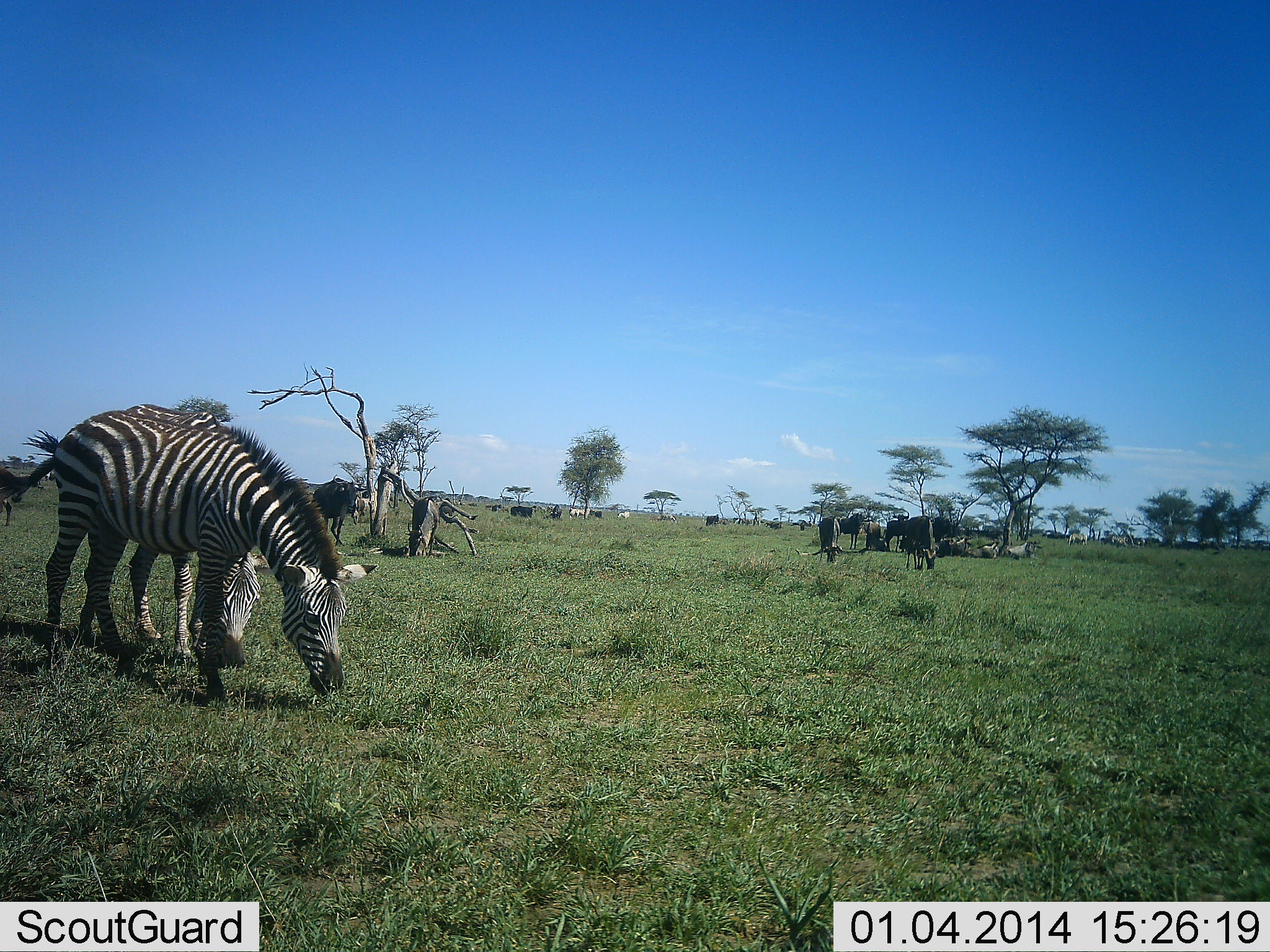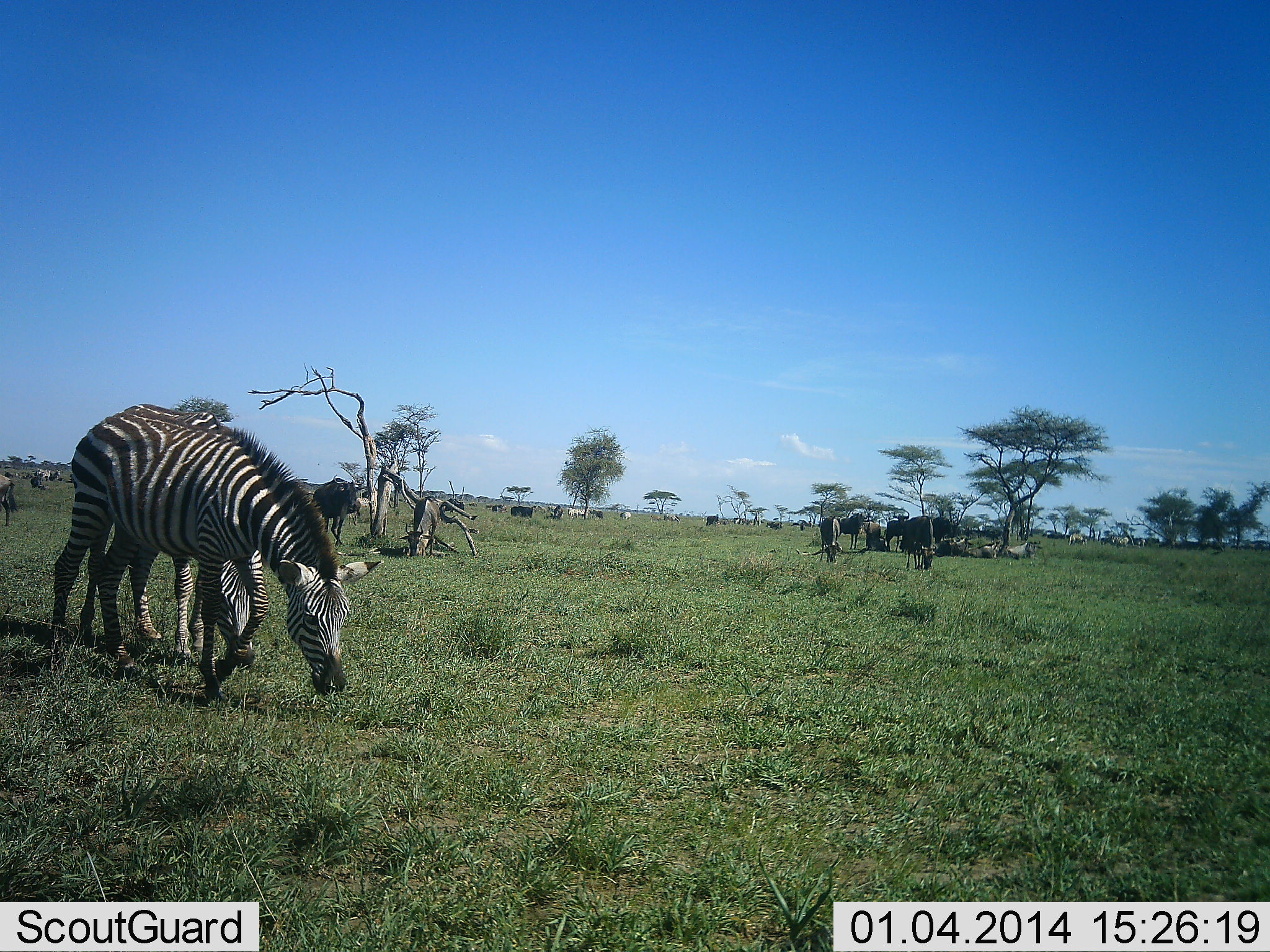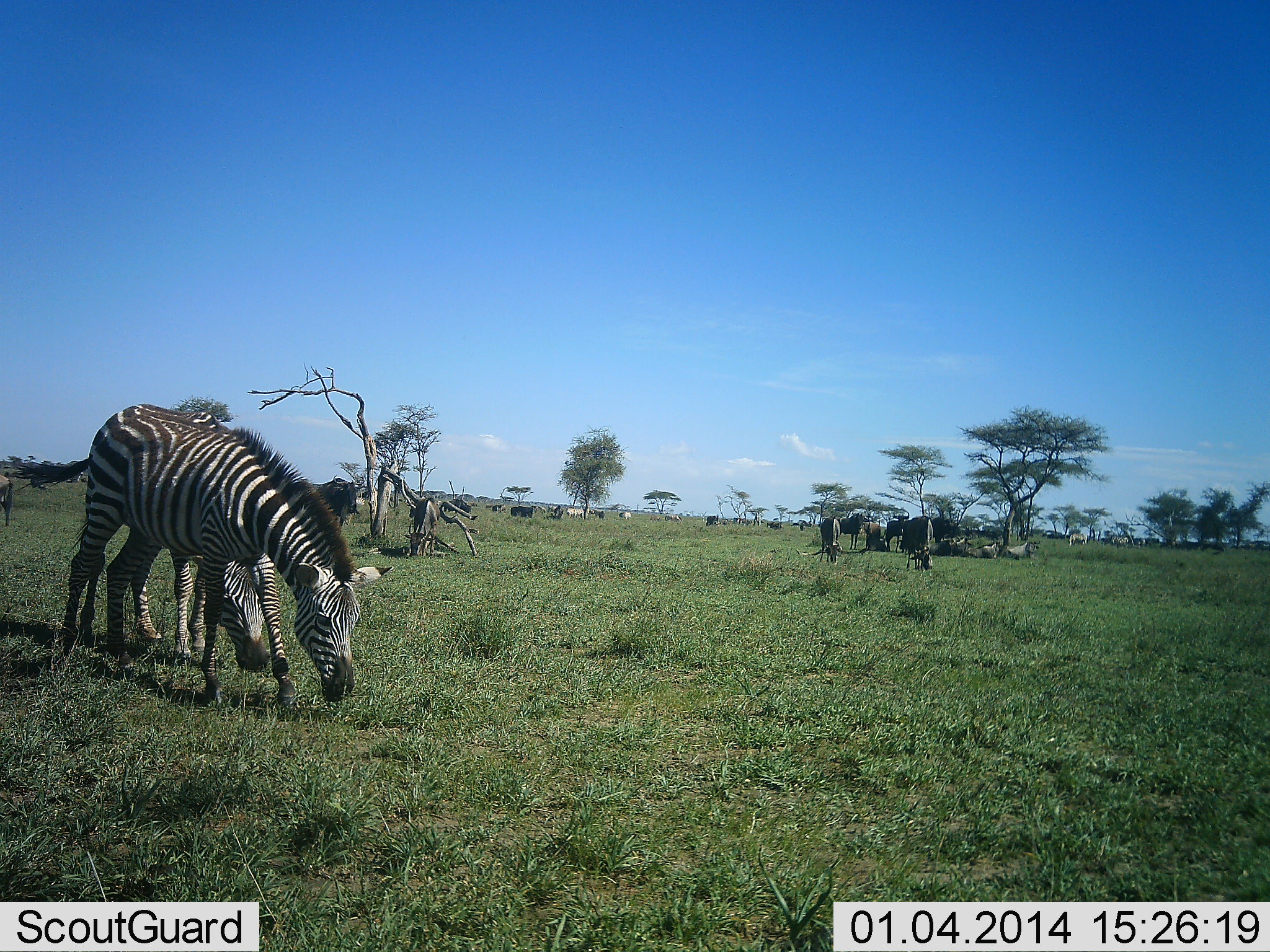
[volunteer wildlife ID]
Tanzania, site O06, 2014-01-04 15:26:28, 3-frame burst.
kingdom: Animalia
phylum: Chordata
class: Mammalia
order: Artiodactyla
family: Bovidae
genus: Connochaetes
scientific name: Connochaetes taurinus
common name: blue wildebeest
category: wildebeest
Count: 11-50.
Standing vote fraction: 86%.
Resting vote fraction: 43%.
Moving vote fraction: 26%.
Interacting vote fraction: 6%.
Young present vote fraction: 0%.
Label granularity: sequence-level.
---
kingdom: Animalia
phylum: Chordata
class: Mammalia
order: Perissodactyla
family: Equidae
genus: Equus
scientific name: Equus quagga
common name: plains zebra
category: zebra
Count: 2.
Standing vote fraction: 31%.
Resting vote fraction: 3%.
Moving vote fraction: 26%.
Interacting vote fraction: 0%.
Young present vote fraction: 15%.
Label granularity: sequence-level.